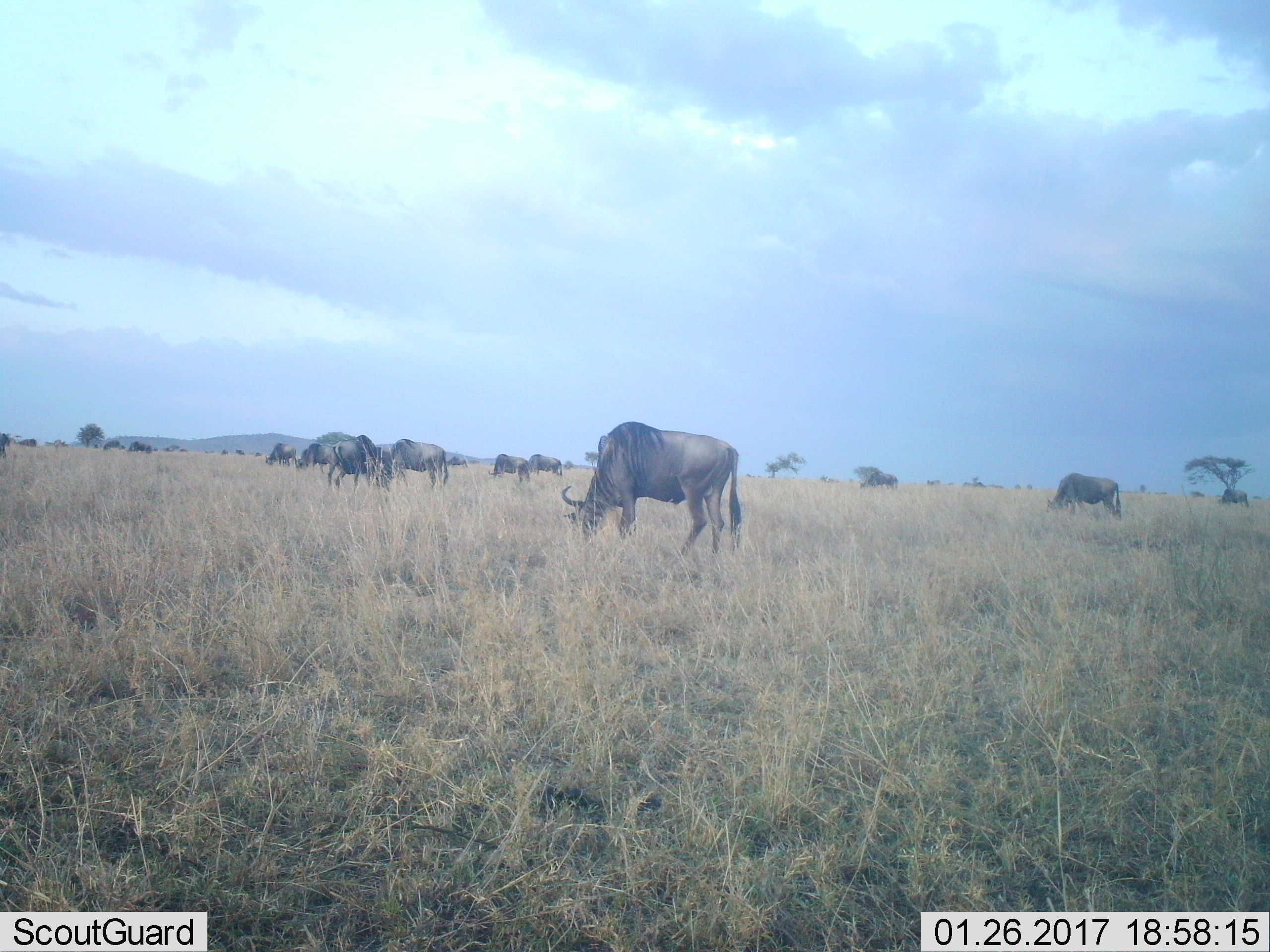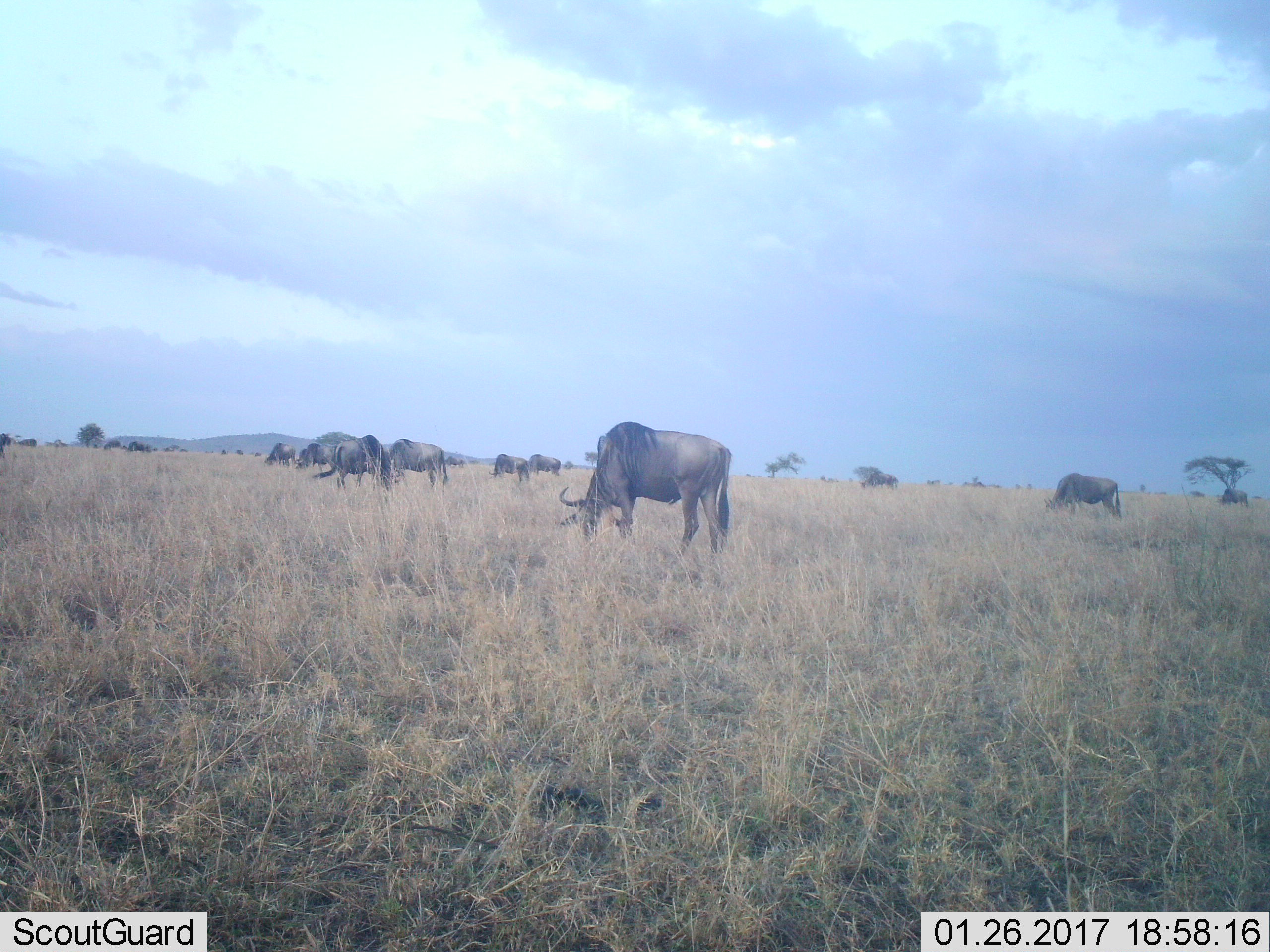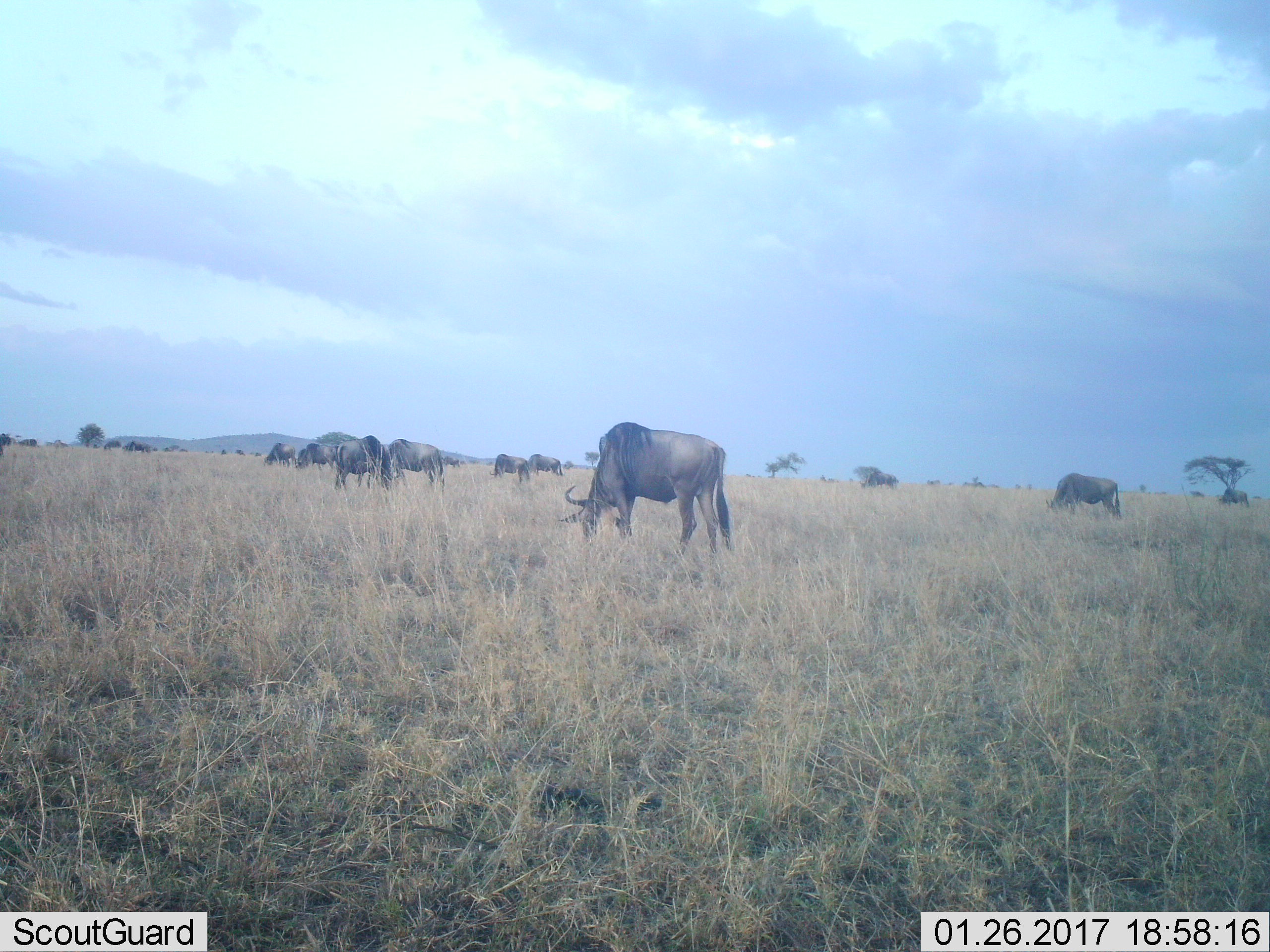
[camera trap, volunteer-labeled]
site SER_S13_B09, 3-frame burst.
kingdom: Animalia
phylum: Chordata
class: Mammalia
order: Artiodactyla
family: Bovidae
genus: Connochaetes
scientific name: Connochaetes taurinus taurinus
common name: blue wildebeest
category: wildebeestblue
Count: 11-50.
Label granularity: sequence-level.